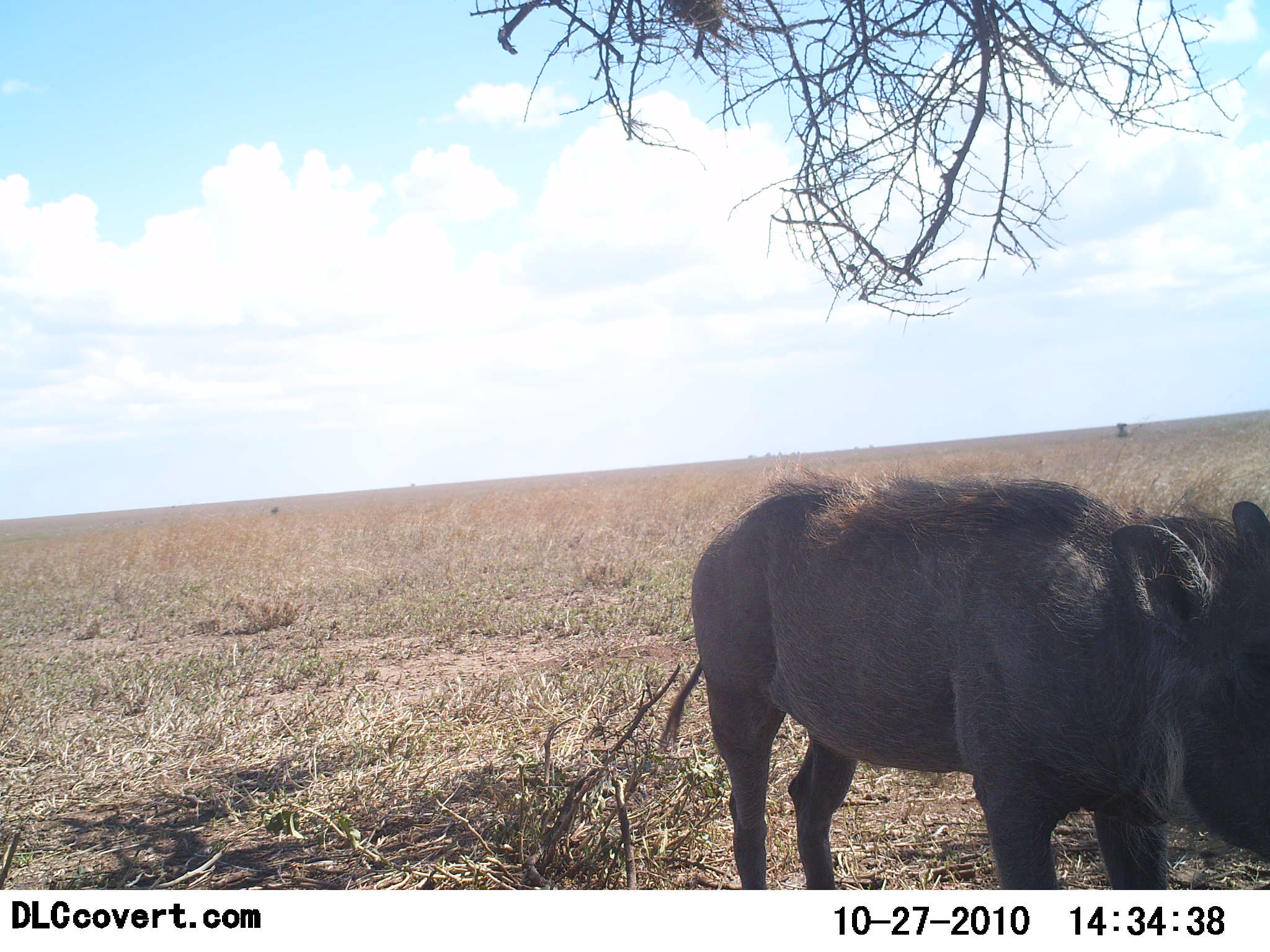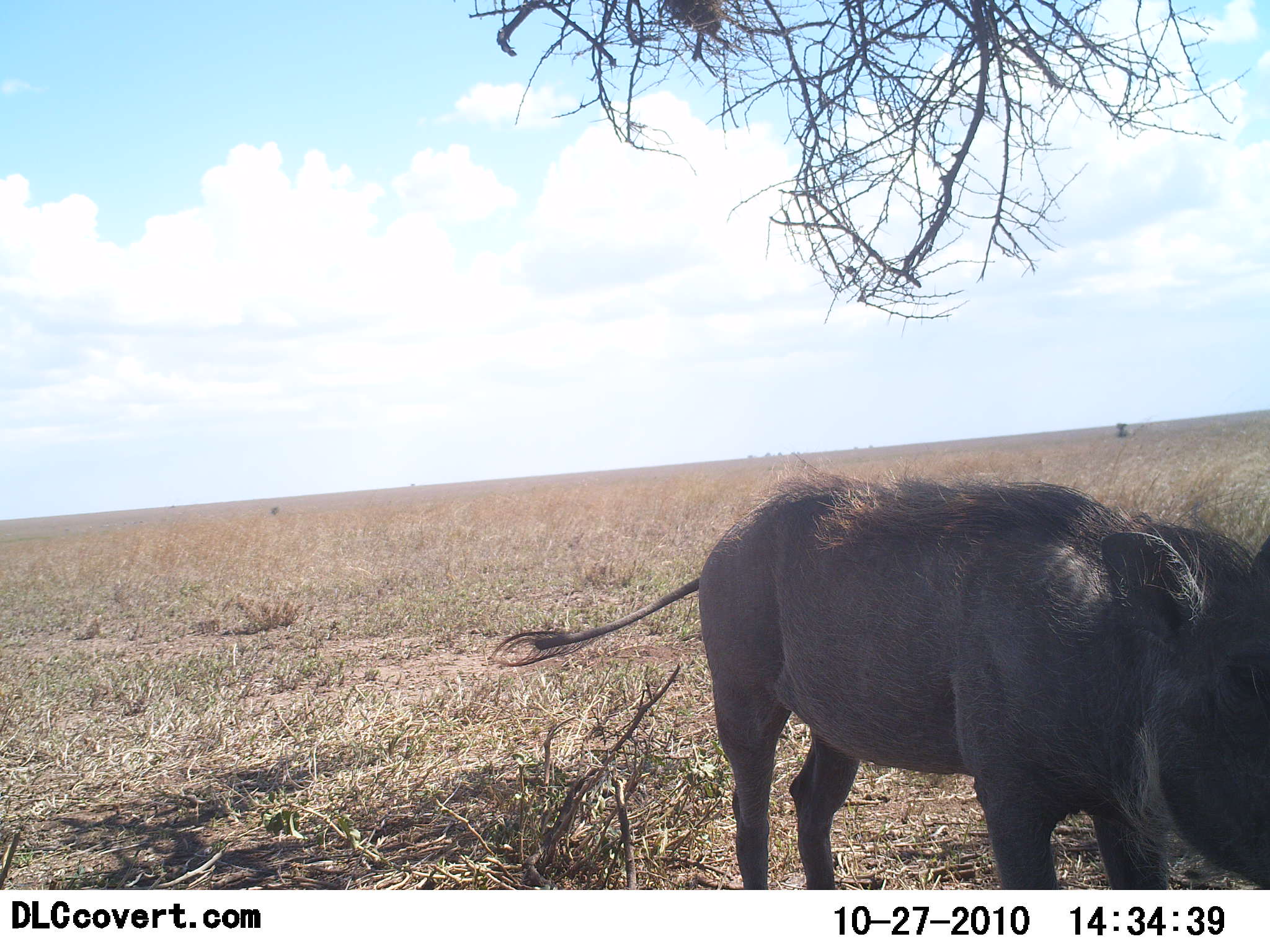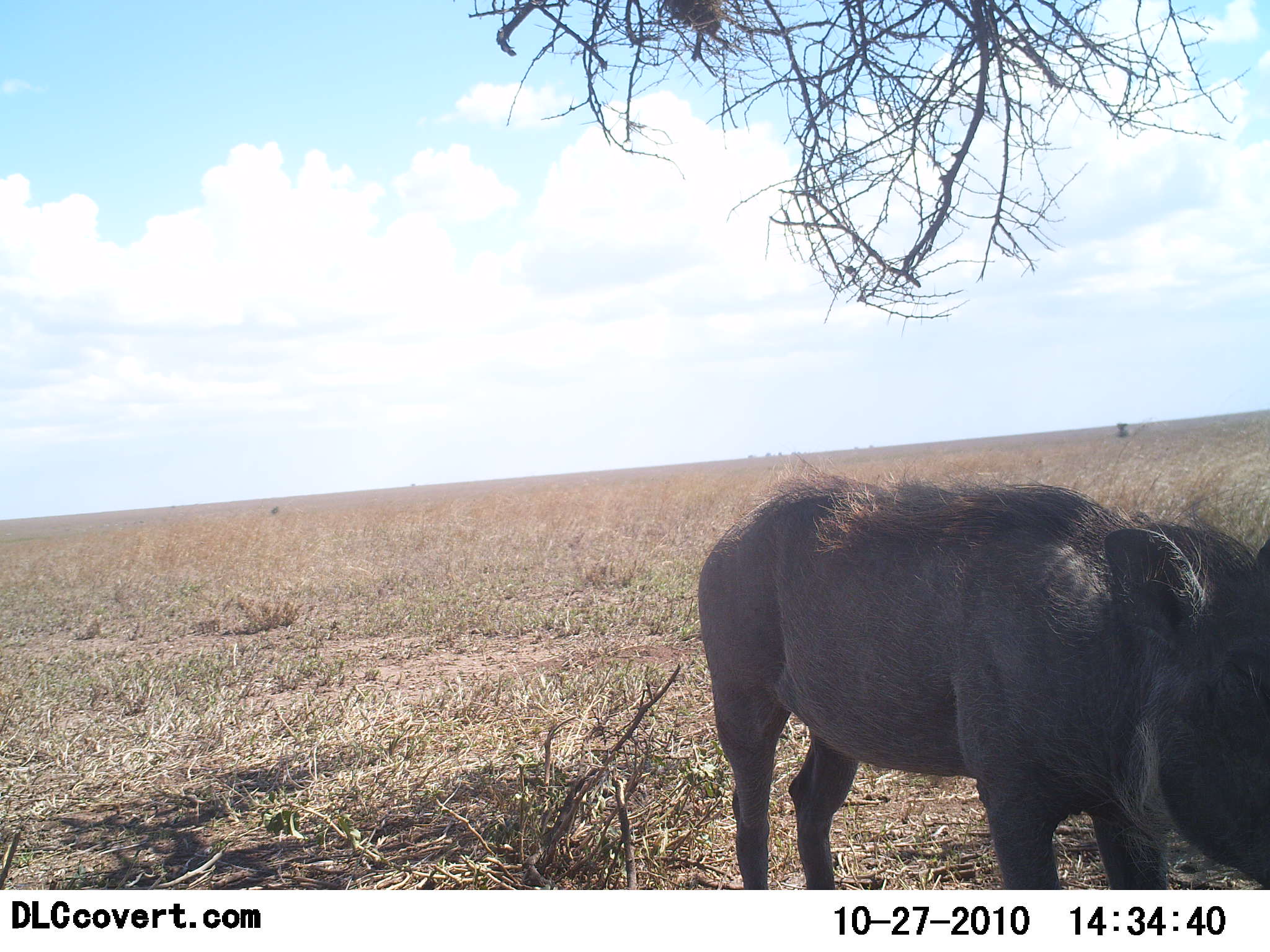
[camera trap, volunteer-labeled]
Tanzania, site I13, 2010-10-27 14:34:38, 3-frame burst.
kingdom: Animalia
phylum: Chordata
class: Mammalia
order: Artiodactyla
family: Suidae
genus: Phacochoerus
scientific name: Phacochoerus africanus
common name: warthog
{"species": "warthog (Phacochoerus africanus)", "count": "1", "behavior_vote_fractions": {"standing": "94%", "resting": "0%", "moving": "0%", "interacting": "6%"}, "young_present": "0%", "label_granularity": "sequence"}